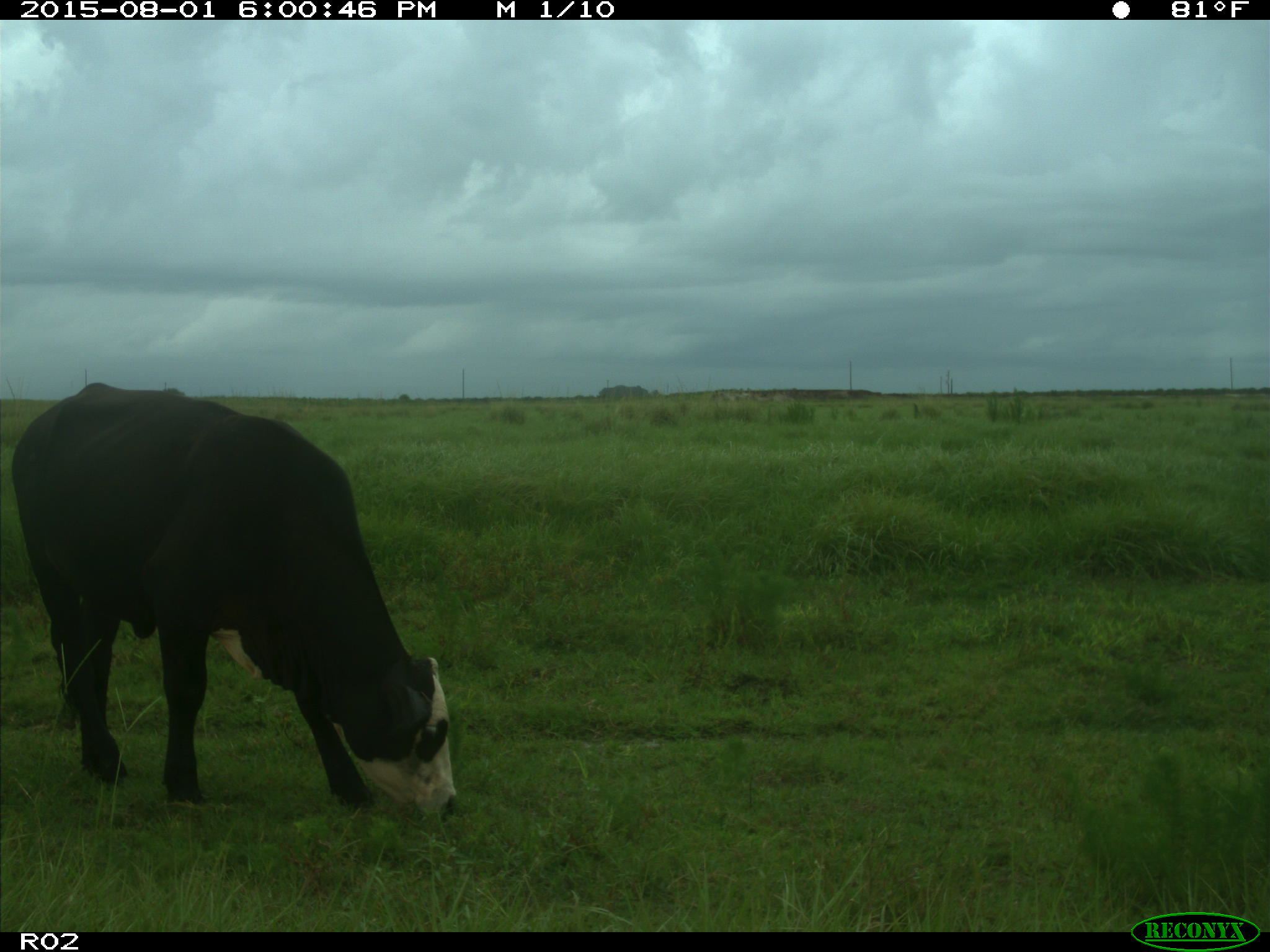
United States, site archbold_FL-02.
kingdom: Animalia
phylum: Chordata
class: Mammalia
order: Artiodactyla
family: Bovidae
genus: Bos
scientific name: Bos taurus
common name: domestic cow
Bos taurus (domestic cow).